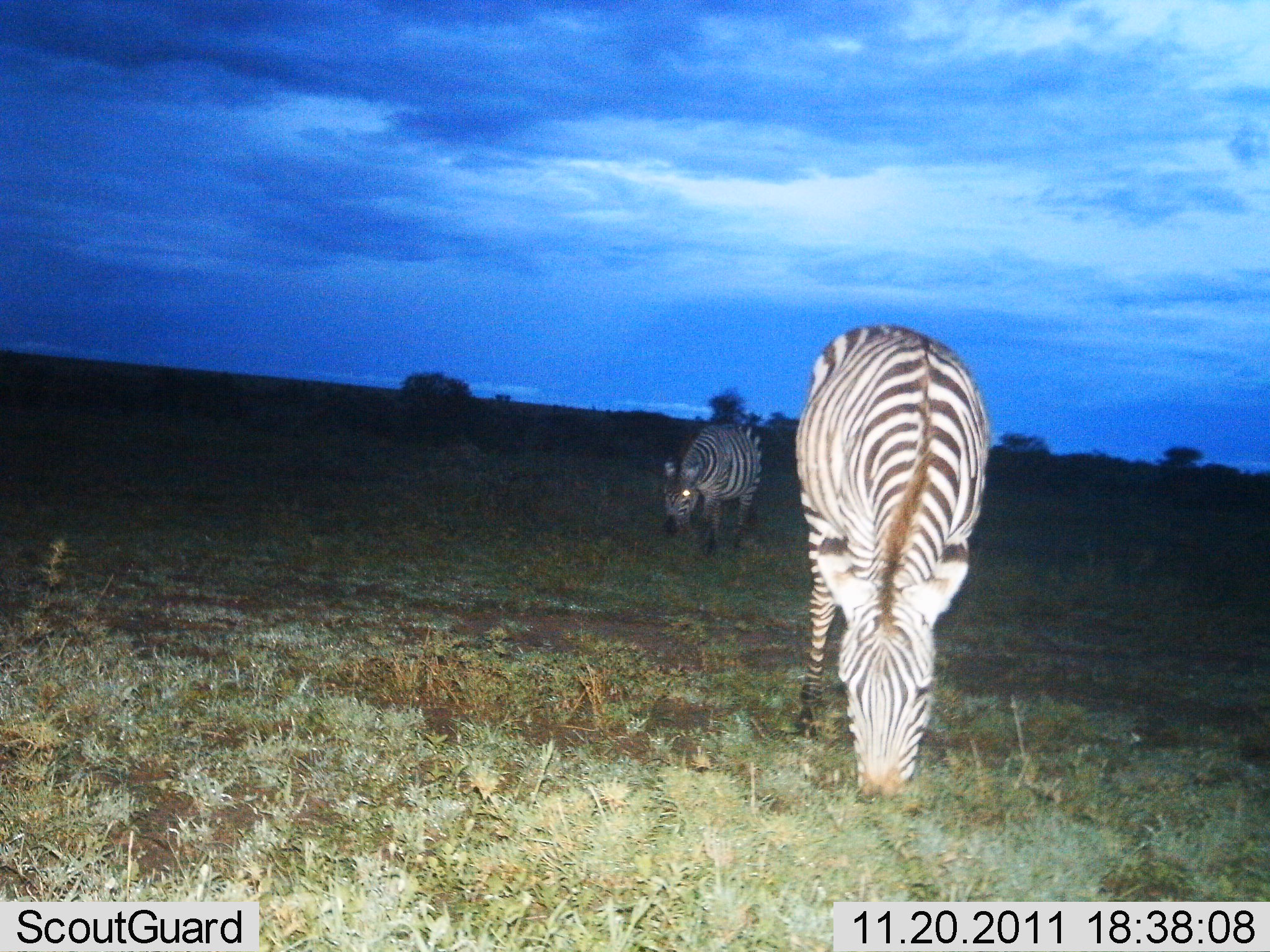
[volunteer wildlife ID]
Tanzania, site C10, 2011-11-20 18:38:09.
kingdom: Animalia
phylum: Chordata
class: Mammalia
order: Perissodactyla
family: Equidae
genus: Equus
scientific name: Equus quagga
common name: plains zebra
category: zebra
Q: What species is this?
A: Zebra (plains zebra) (Equus quagga).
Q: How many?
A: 2.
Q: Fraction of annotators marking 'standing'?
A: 33%.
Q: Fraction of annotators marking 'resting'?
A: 0%.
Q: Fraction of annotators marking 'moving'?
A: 7%.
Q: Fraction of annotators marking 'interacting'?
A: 0%.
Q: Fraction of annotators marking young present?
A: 0%.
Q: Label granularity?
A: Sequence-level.